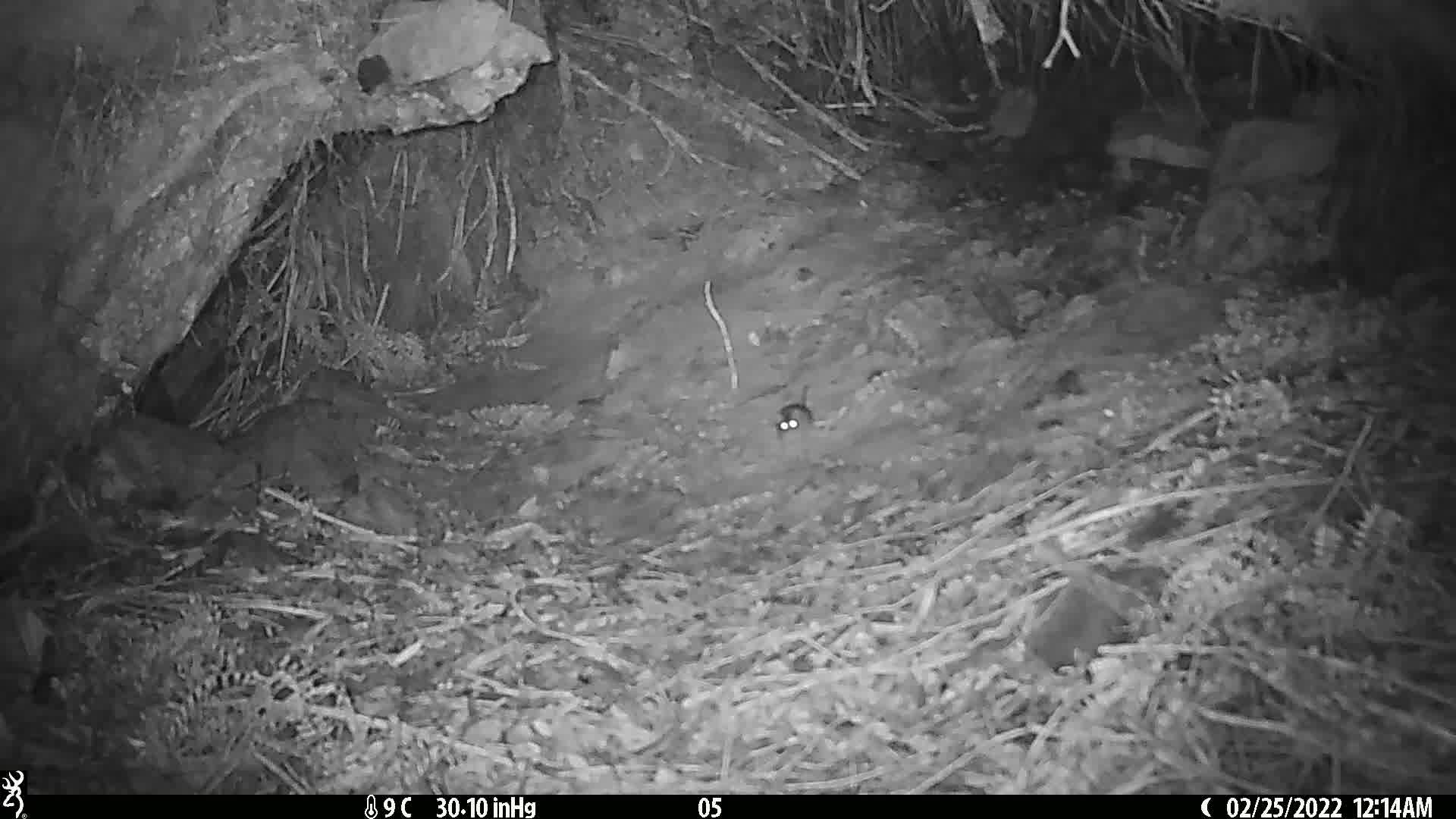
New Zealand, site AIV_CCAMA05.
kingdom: Animalia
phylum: Chordata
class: Mammalia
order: Rodentia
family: Muridae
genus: Mus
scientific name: Mus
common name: mouse